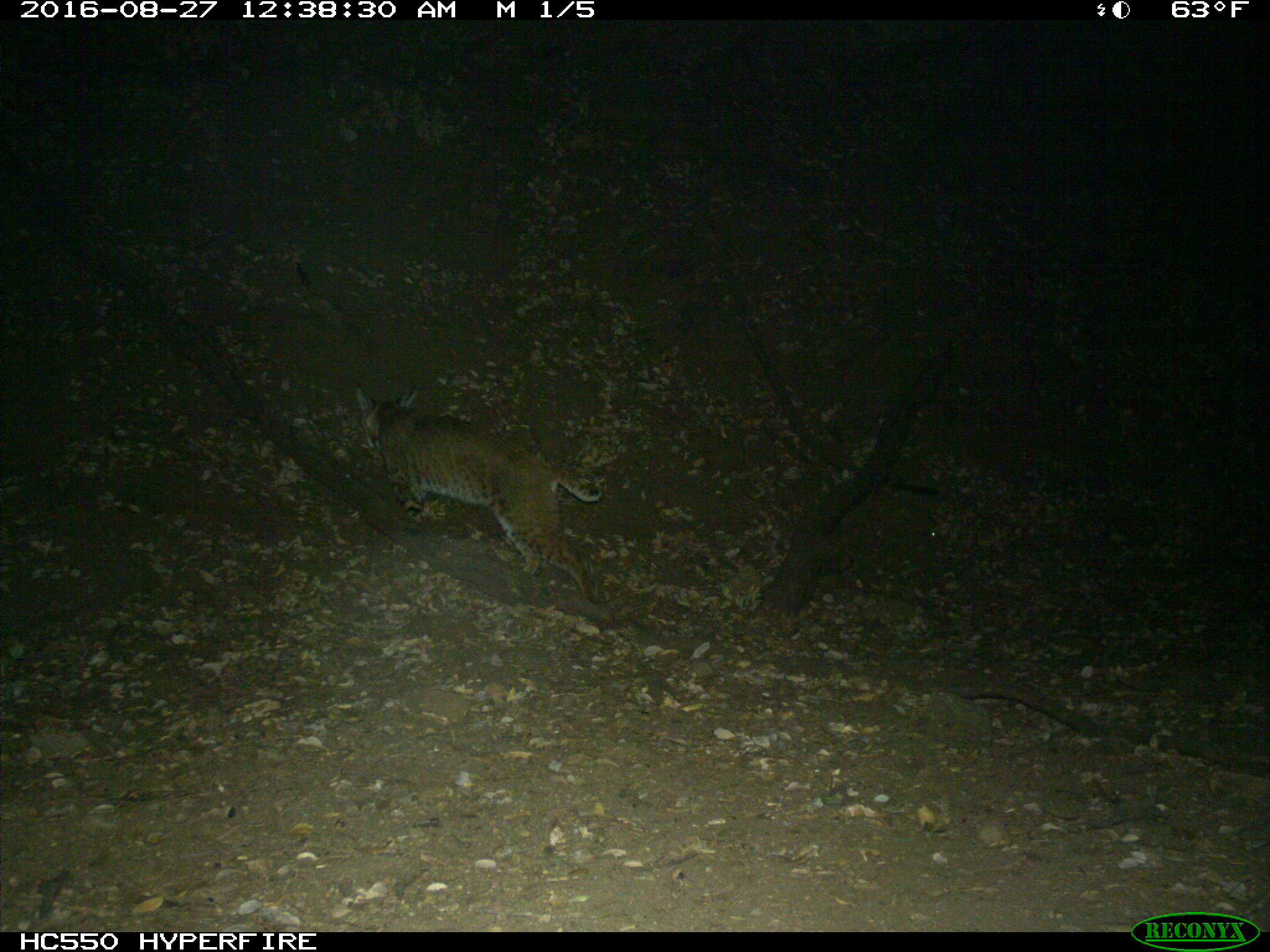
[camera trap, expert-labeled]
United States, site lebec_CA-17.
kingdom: Animalia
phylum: Chordata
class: Mammalia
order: Carnivora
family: Felidae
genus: Lynx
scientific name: Lynx rufus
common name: bobcat